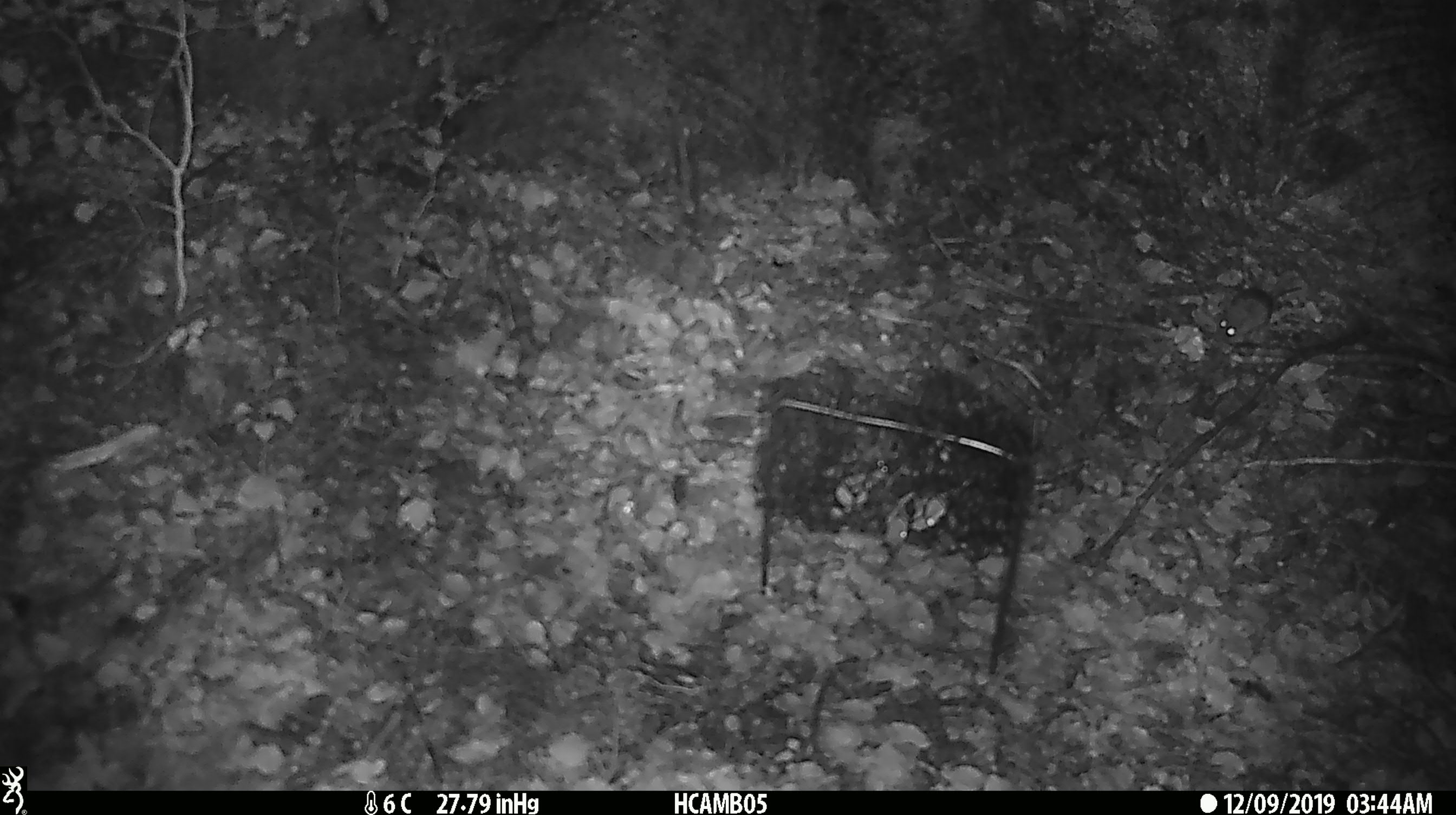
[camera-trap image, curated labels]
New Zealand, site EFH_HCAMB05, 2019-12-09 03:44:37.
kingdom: Animalia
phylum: Chordata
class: Mammalia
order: Rodentia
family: Muridae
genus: Mus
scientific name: Mus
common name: mouse